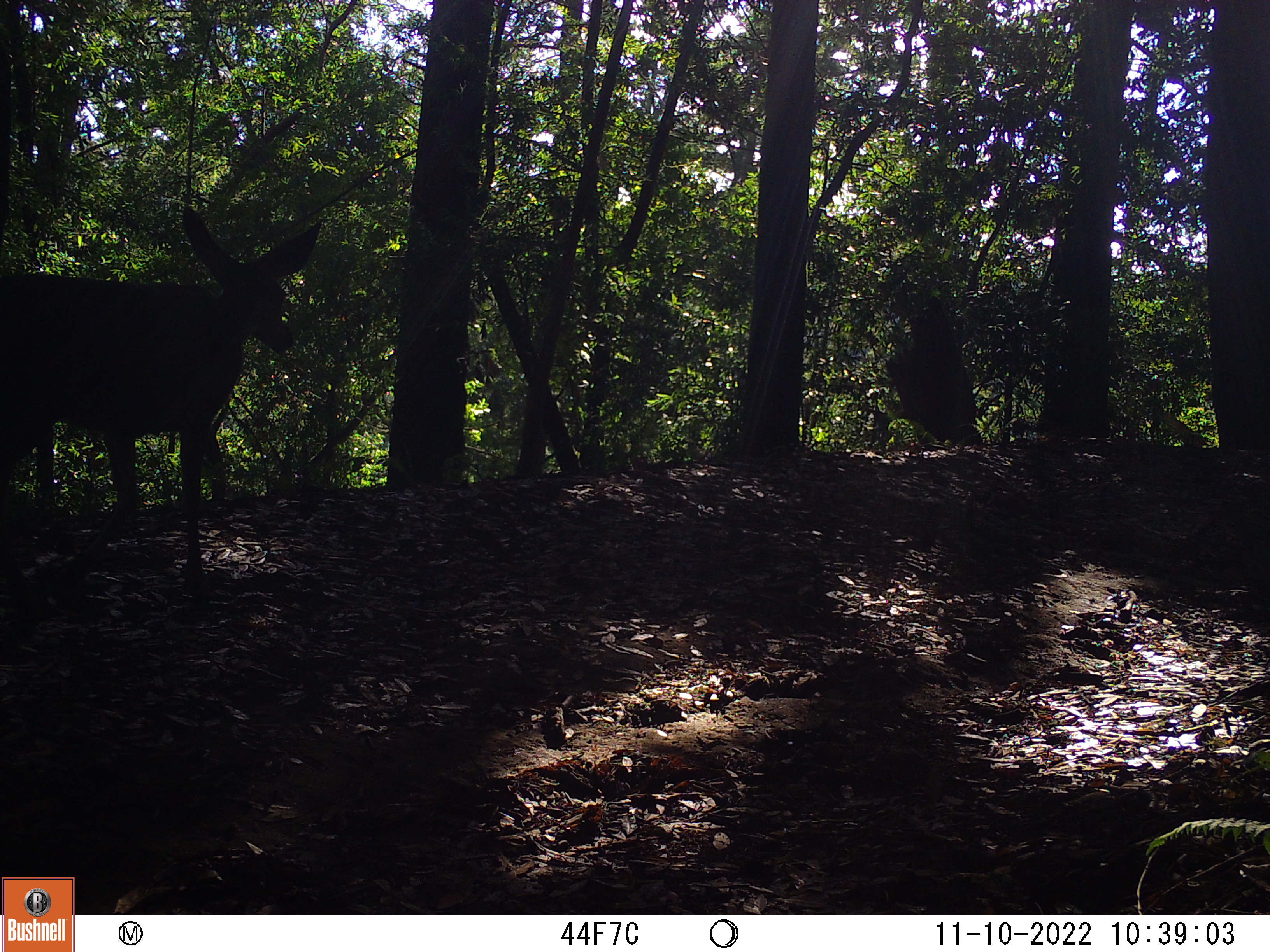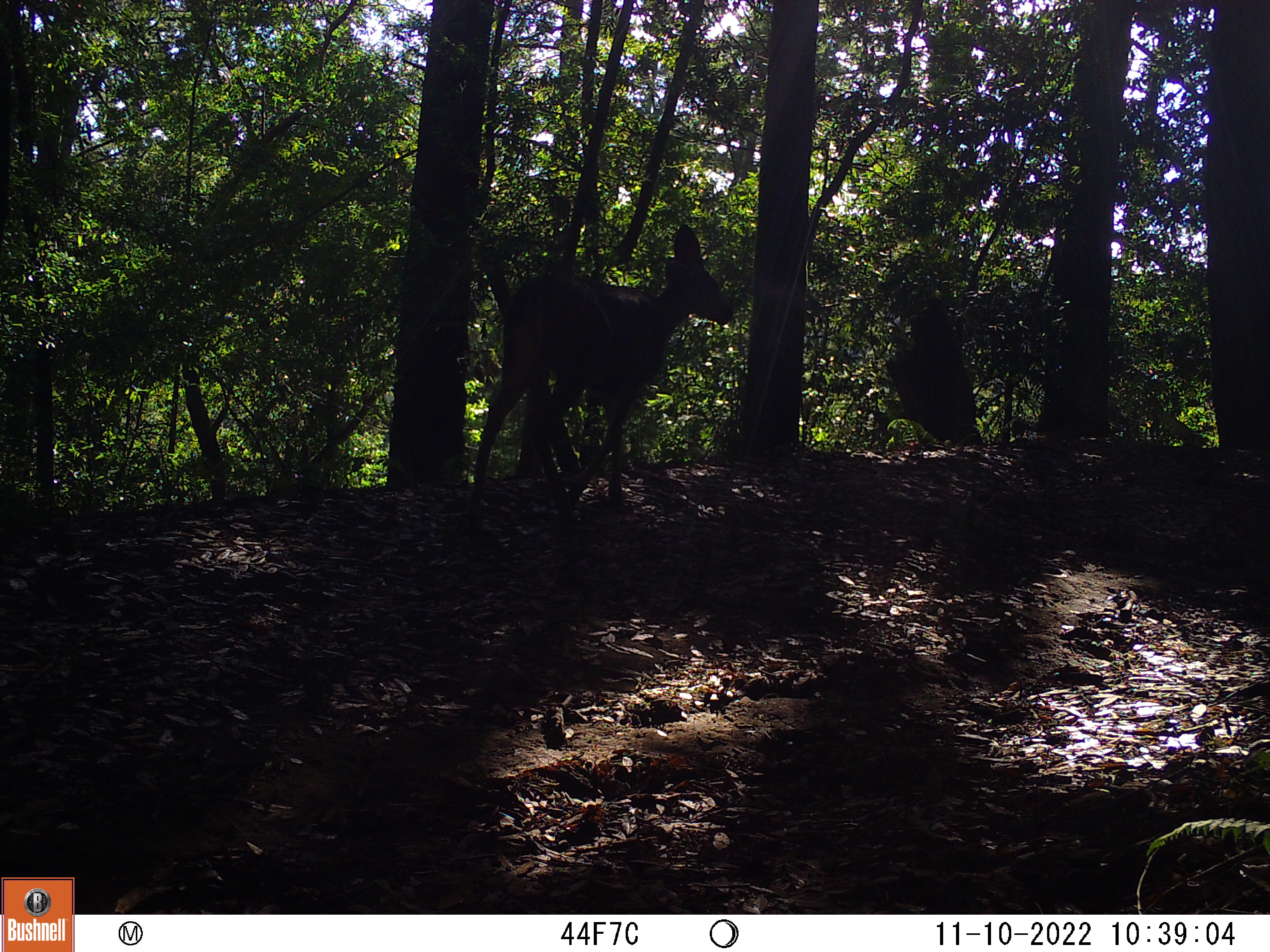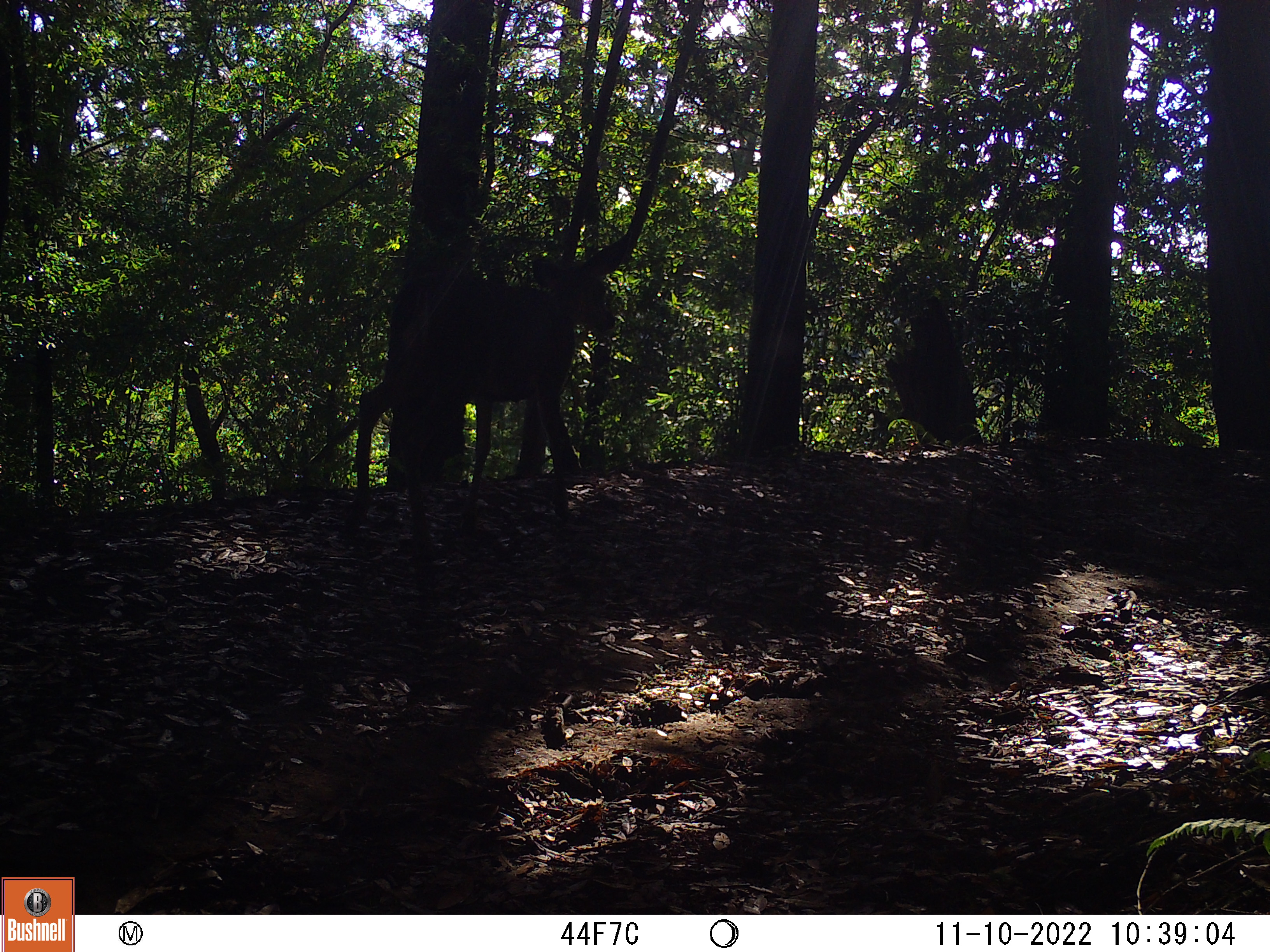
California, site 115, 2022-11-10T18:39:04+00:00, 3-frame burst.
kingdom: Animalia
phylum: Chordata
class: Mammalia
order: Artiodactyla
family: Cervidae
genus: Odocoileus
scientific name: Odocoileus hemionus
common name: mule deer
Mule deer (Odocoileus hemionus).